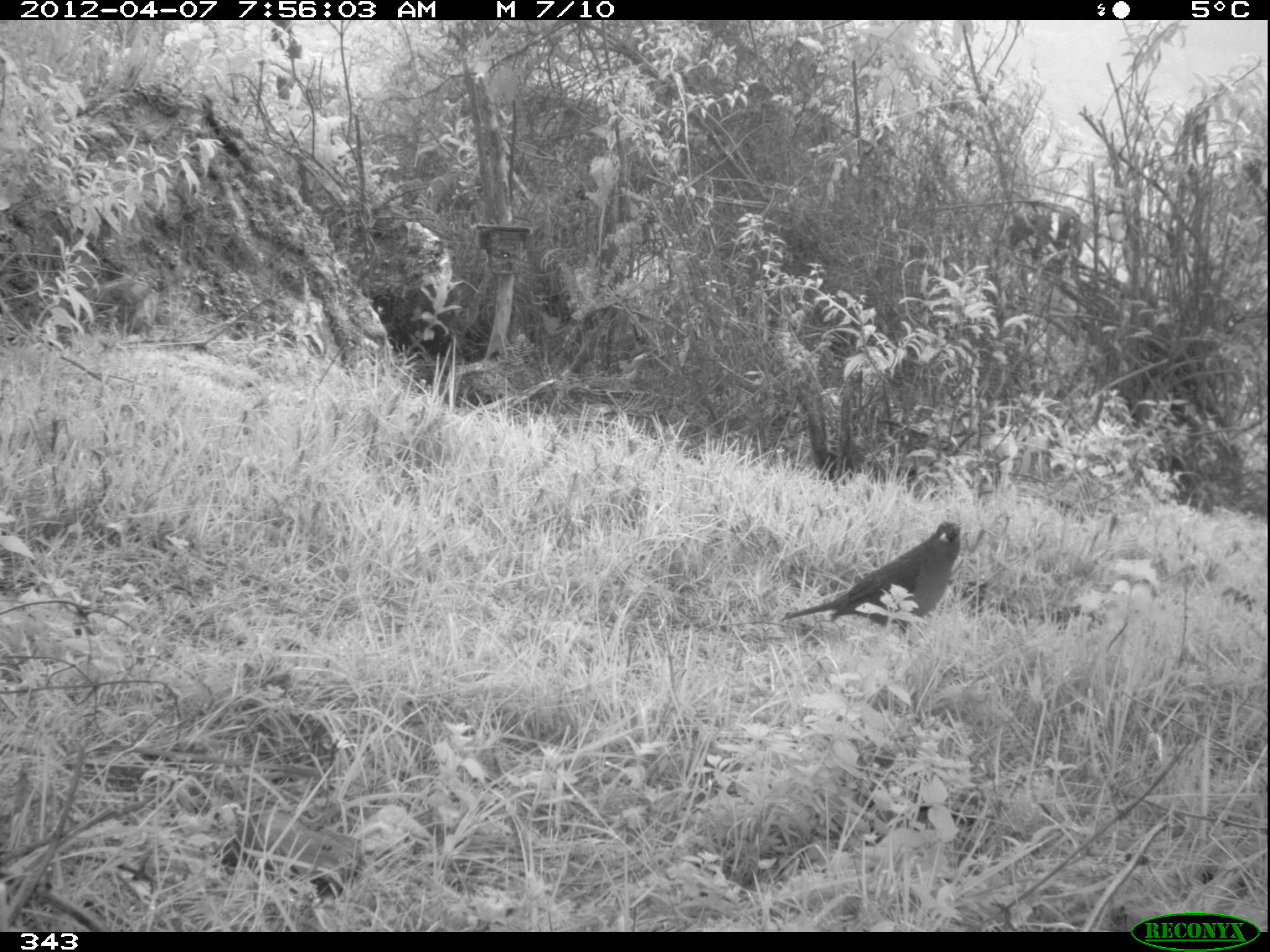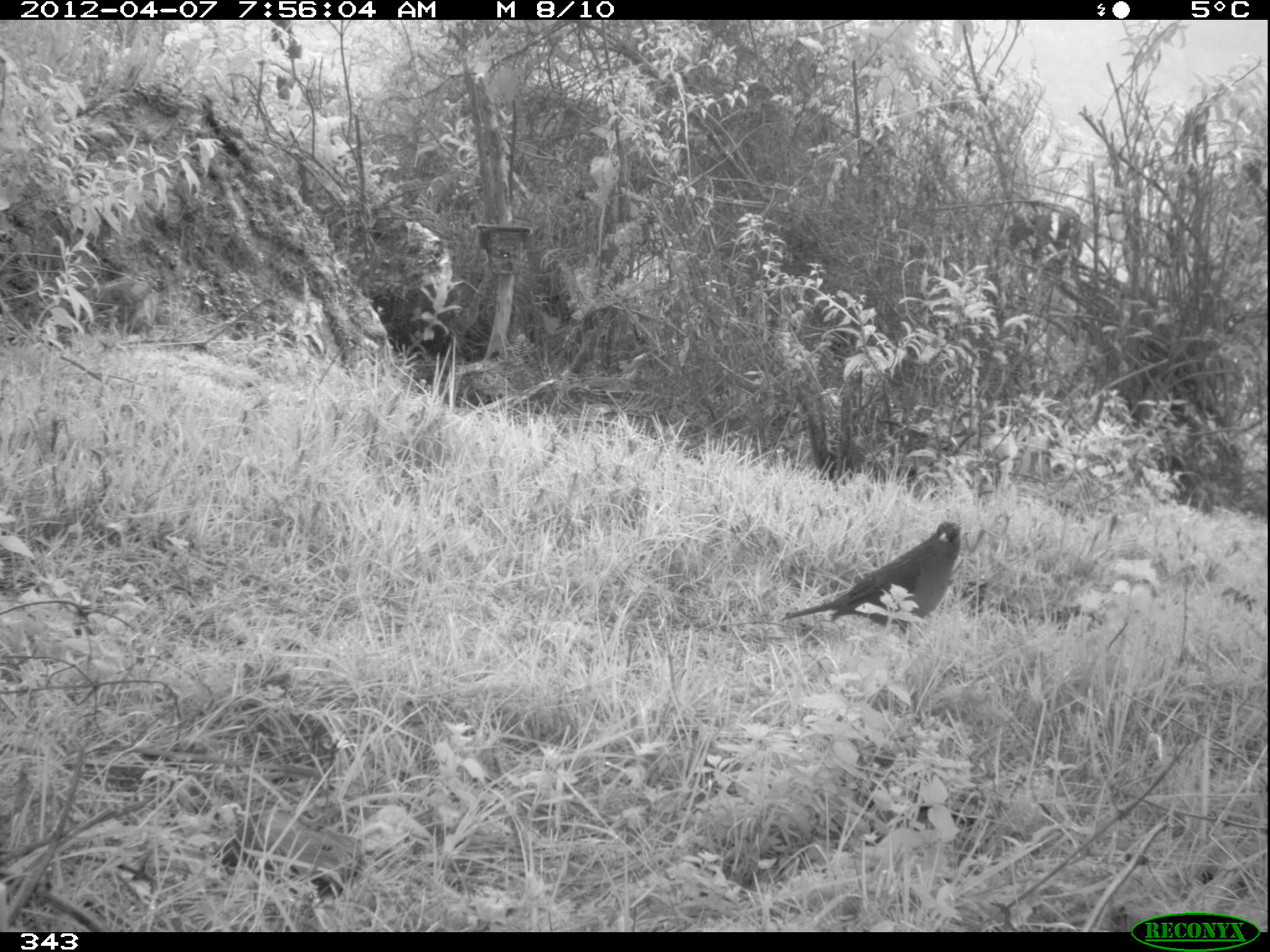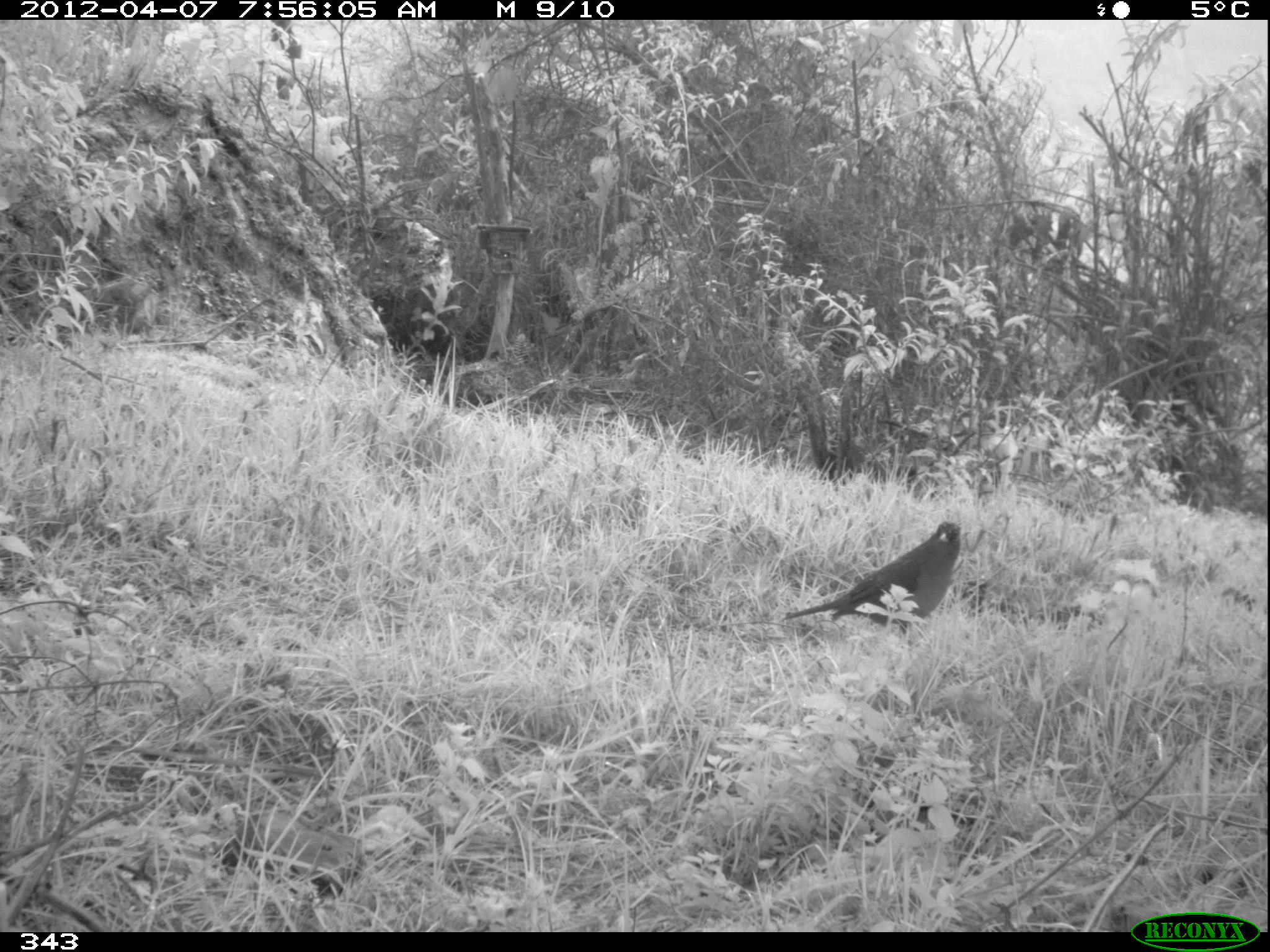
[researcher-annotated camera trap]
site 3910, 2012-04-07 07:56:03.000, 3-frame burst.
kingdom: Animalia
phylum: Chordata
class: Aves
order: Passeriformes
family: Turdidae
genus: Turdus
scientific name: Turdus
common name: true thrushes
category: turdus sp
Turdus sp (true thrushes) (Turdus).